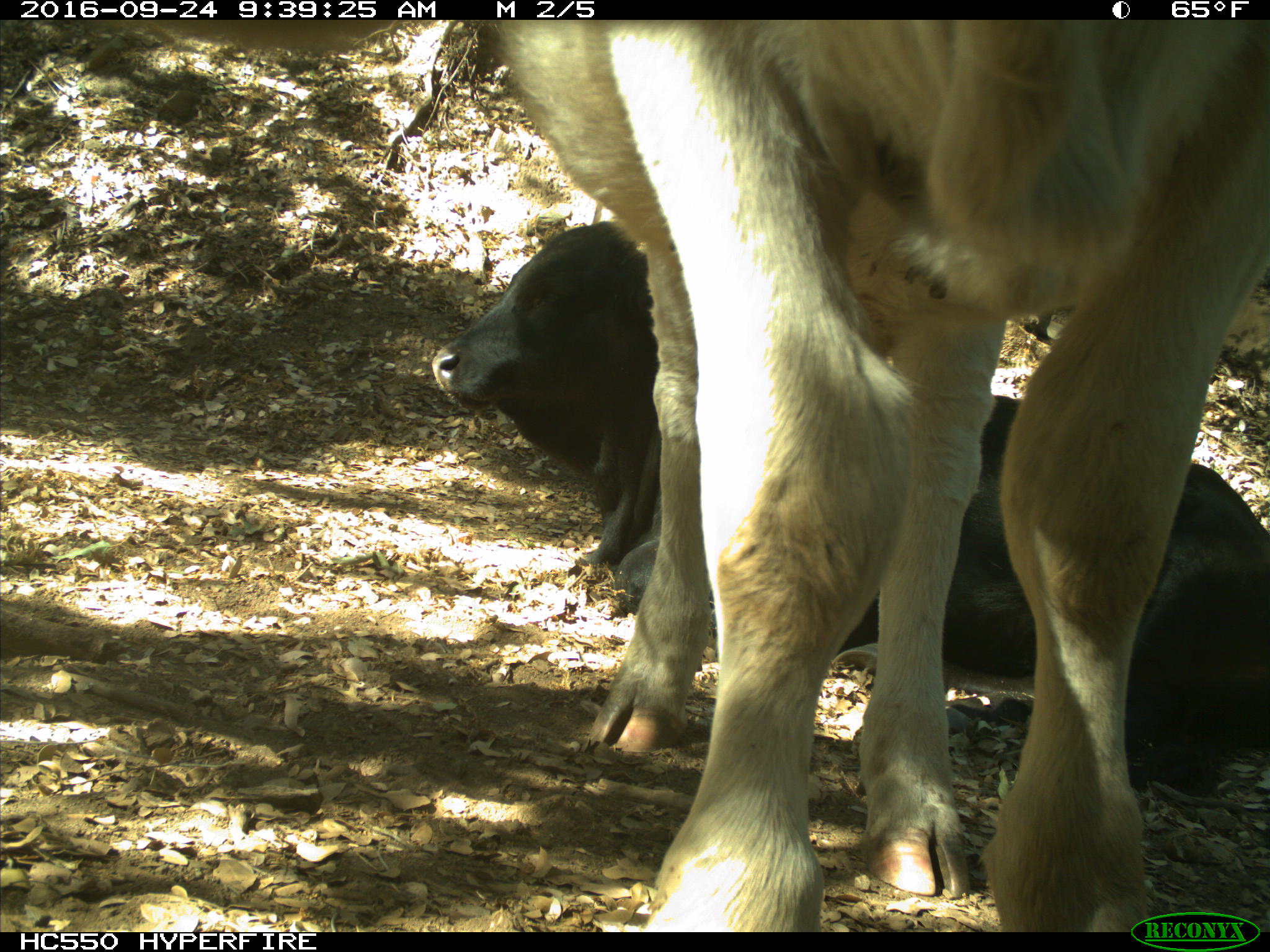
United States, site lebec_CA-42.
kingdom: Animalia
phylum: Chordata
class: Mammalia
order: Artiodactyla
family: Bovidae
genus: Bos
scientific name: Bos taurus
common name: domestic cow